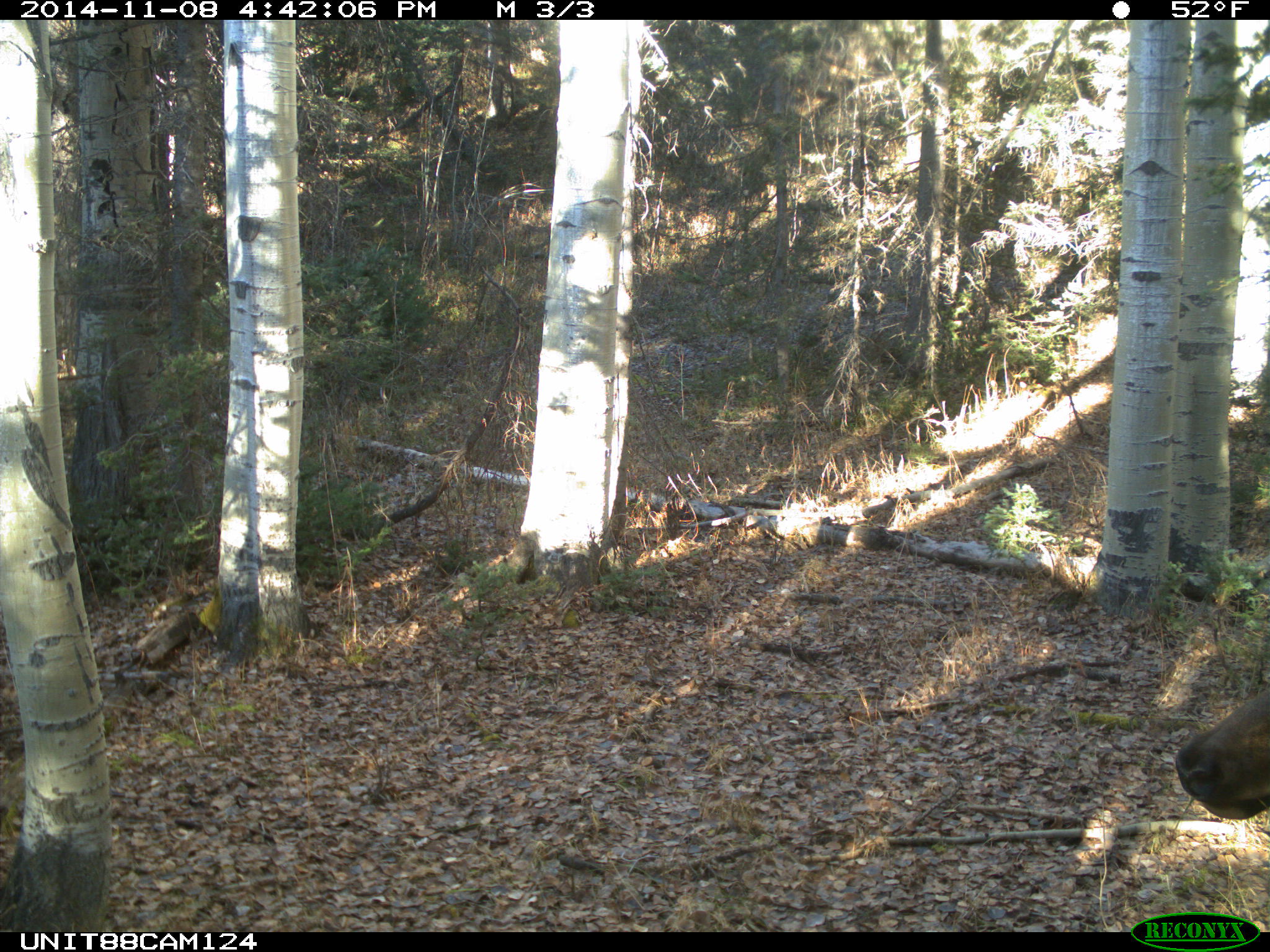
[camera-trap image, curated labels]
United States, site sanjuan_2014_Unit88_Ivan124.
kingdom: Animalia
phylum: Chordata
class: Mammalia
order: Artiodactyla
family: Cervidae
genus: Cervus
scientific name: Cervus elaphus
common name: red deer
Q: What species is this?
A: Cervus elaphus (red deer).